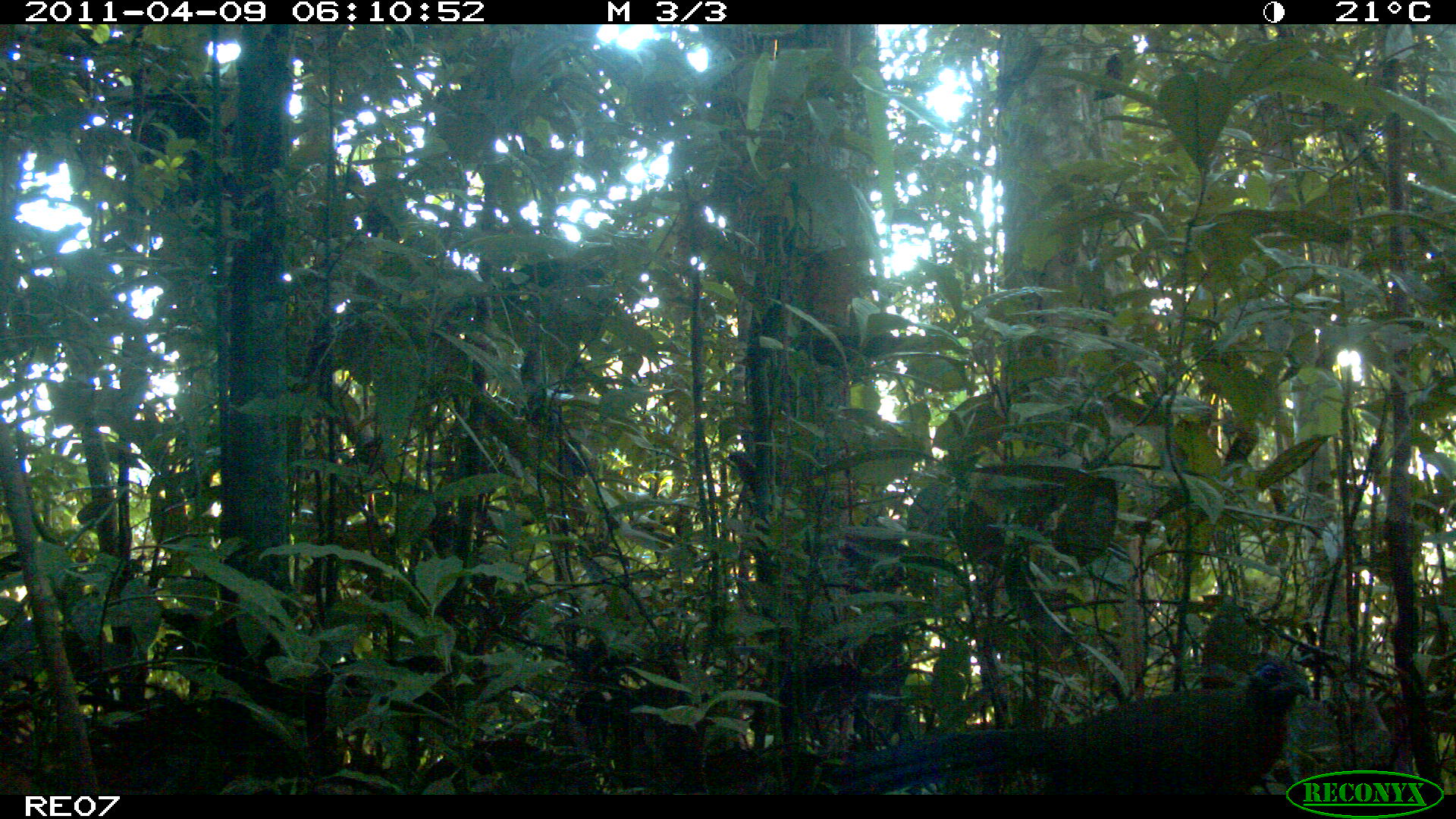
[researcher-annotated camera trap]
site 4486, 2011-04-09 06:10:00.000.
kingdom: Animalia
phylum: Chordata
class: Aves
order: Cuculiformes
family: Cuculidae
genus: Coua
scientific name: Coua serriana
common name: red-breasted coua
Coua serriana (red-breasted coua), count 1.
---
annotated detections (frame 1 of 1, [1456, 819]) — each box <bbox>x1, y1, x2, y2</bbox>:
coua serriana: <bbox>834, 655, 1312, 793</bbox>